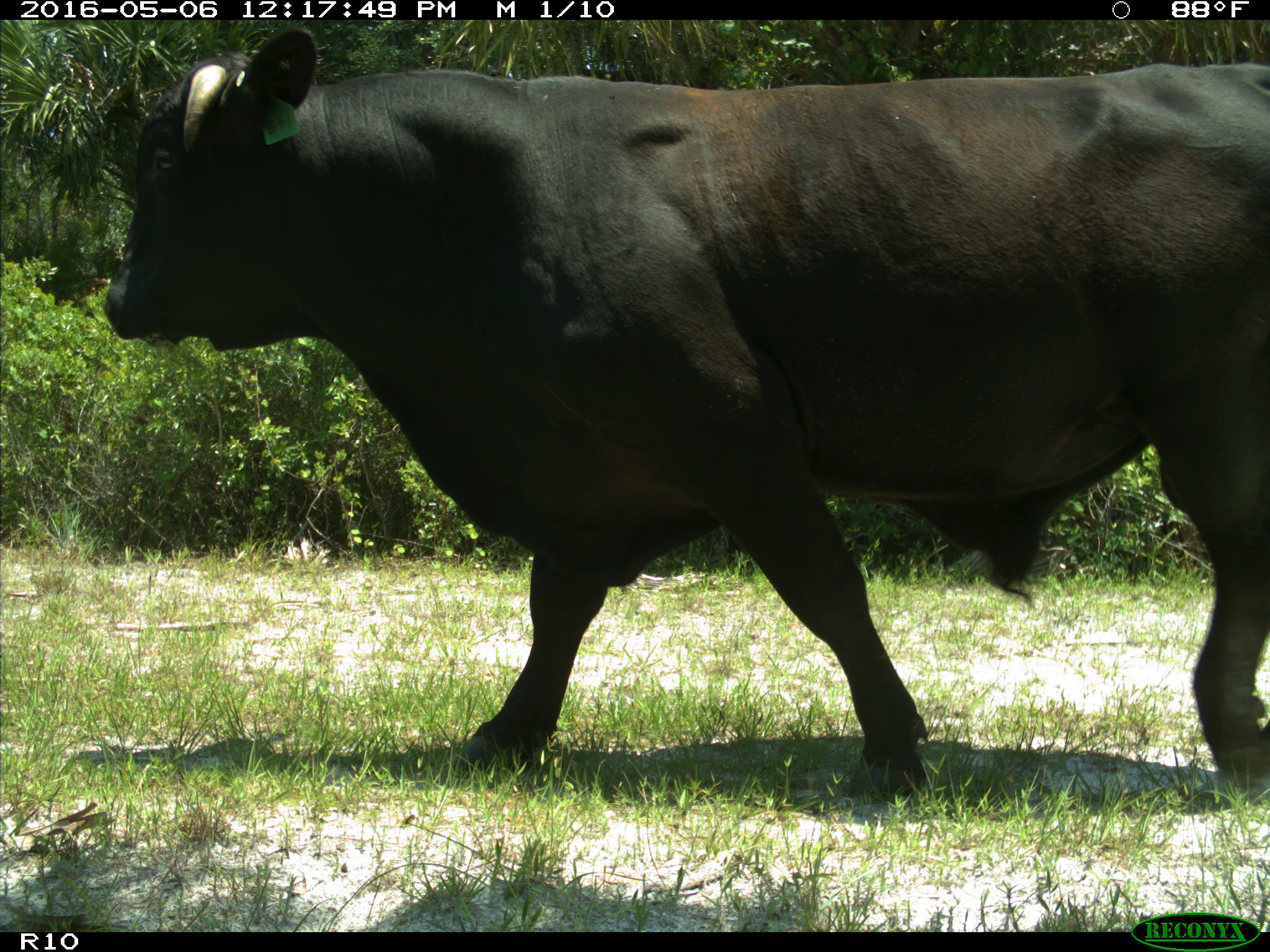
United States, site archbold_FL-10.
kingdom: Animalia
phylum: Chordata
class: Mammalia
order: Artiodactyla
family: Bovidae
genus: Bos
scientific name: Bos taurus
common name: domestic cow